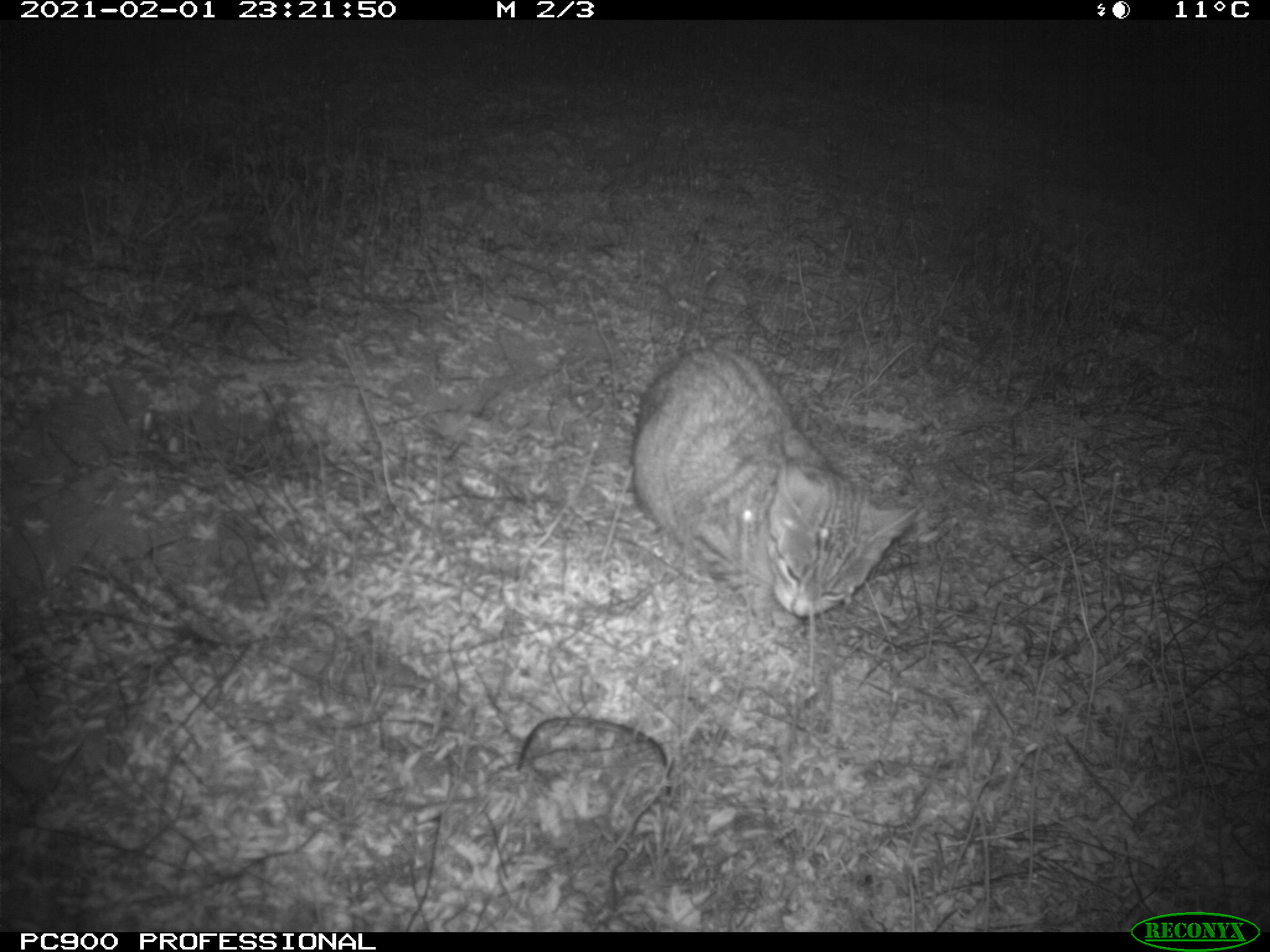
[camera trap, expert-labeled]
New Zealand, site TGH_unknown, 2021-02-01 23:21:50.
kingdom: Animalia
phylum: Chordata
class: Mammalia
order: Carnivora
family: Felidae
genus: Felis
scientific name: Felis catus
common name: domestic cat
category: cat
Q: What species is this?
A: Cat (domestic cat) (Felis catus).